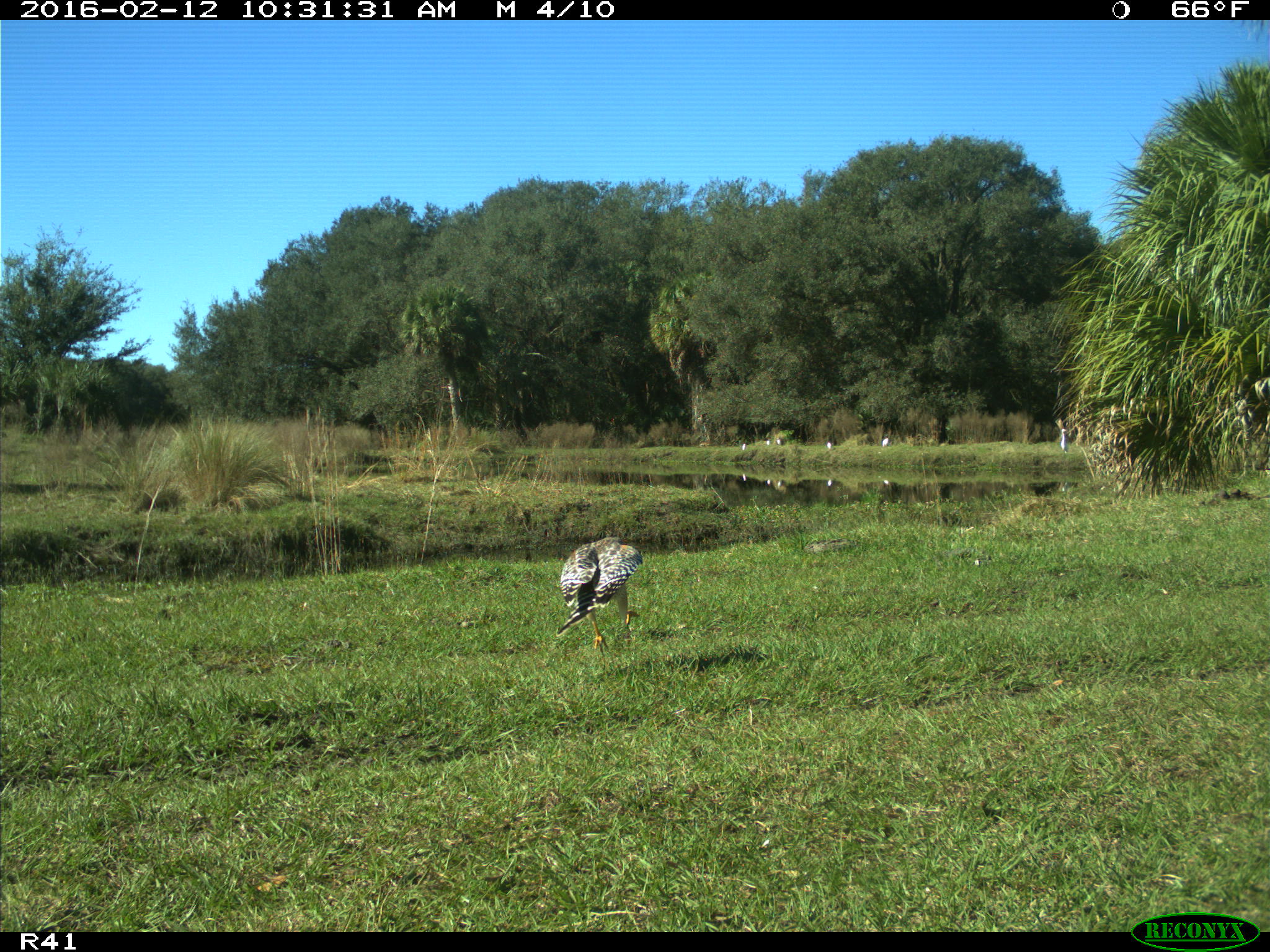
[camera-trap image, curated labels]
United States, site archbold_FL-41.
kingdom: Animalia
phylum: Chordata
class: Aves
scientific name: Aves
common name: birds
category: unidentified bird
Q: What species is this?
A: Unidentified bird (birds) (Aves).